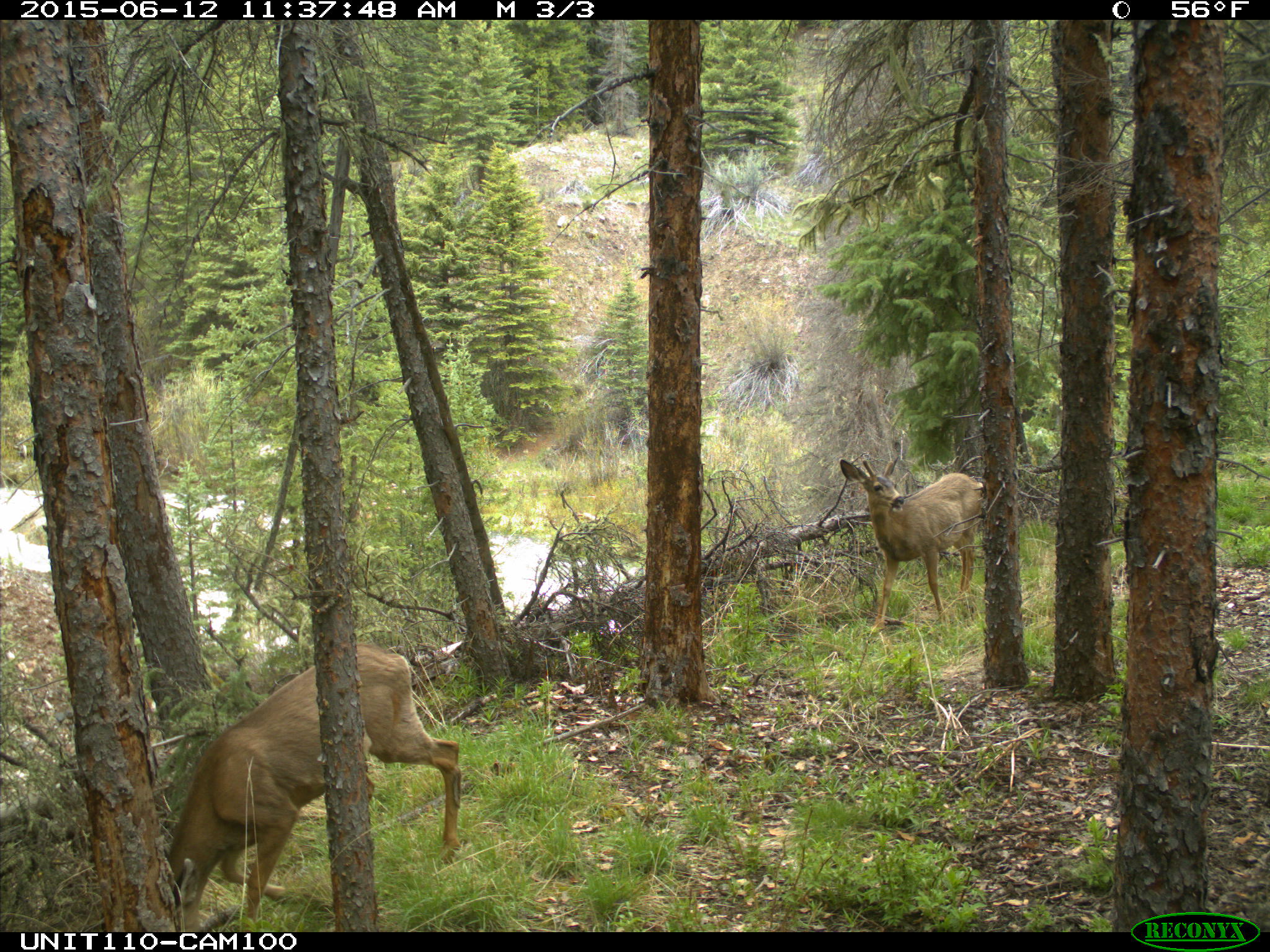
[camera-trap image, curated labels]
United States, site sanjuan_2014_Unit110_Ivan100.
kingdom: Animalia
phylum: Chordata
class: Mammalia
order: Artiodactyla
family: Cervidae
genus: Odocoileus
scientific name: Odocoileus hemionus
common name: mule deer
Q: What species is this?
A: Odocoileus hemionus (mule deer).